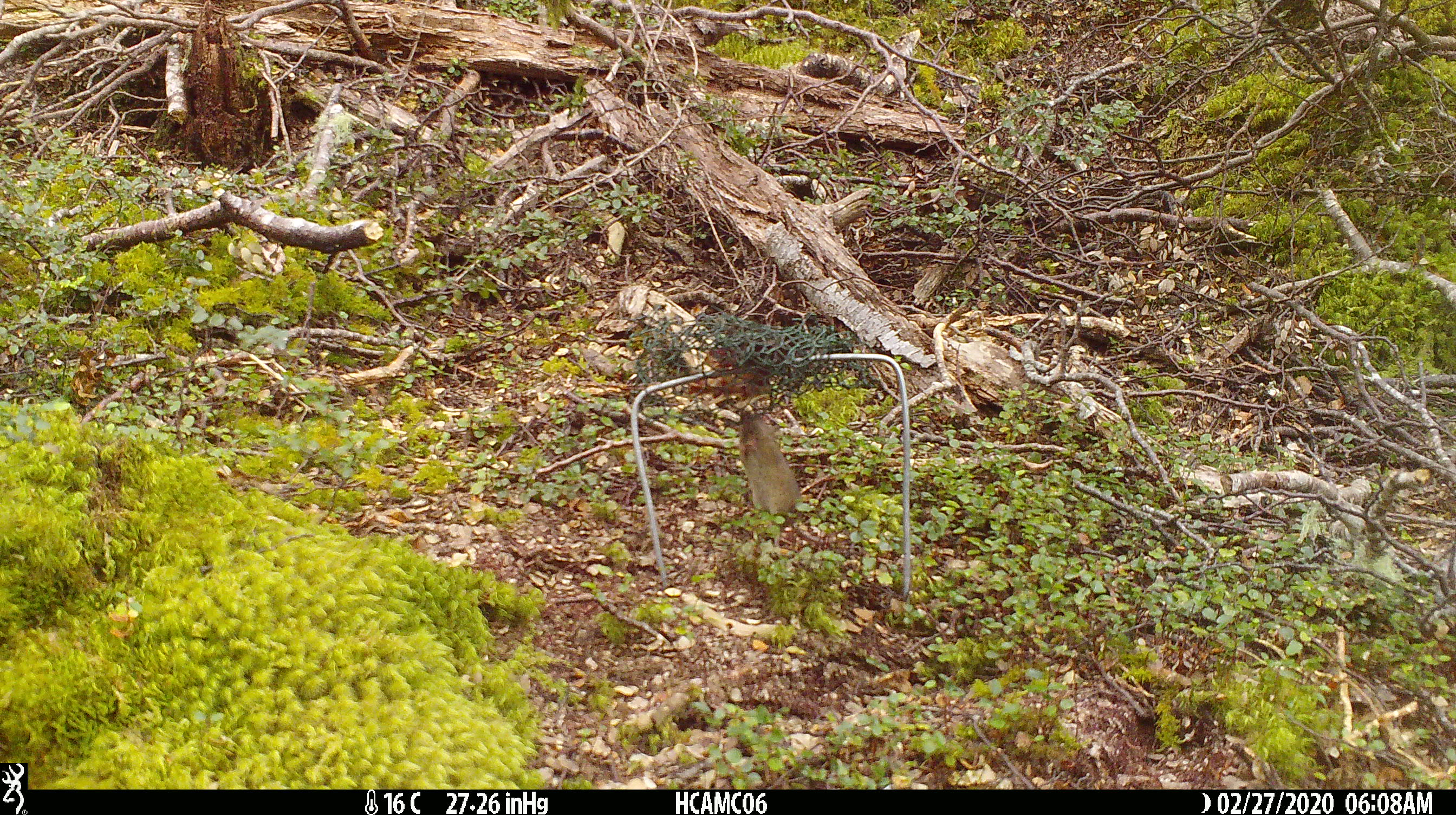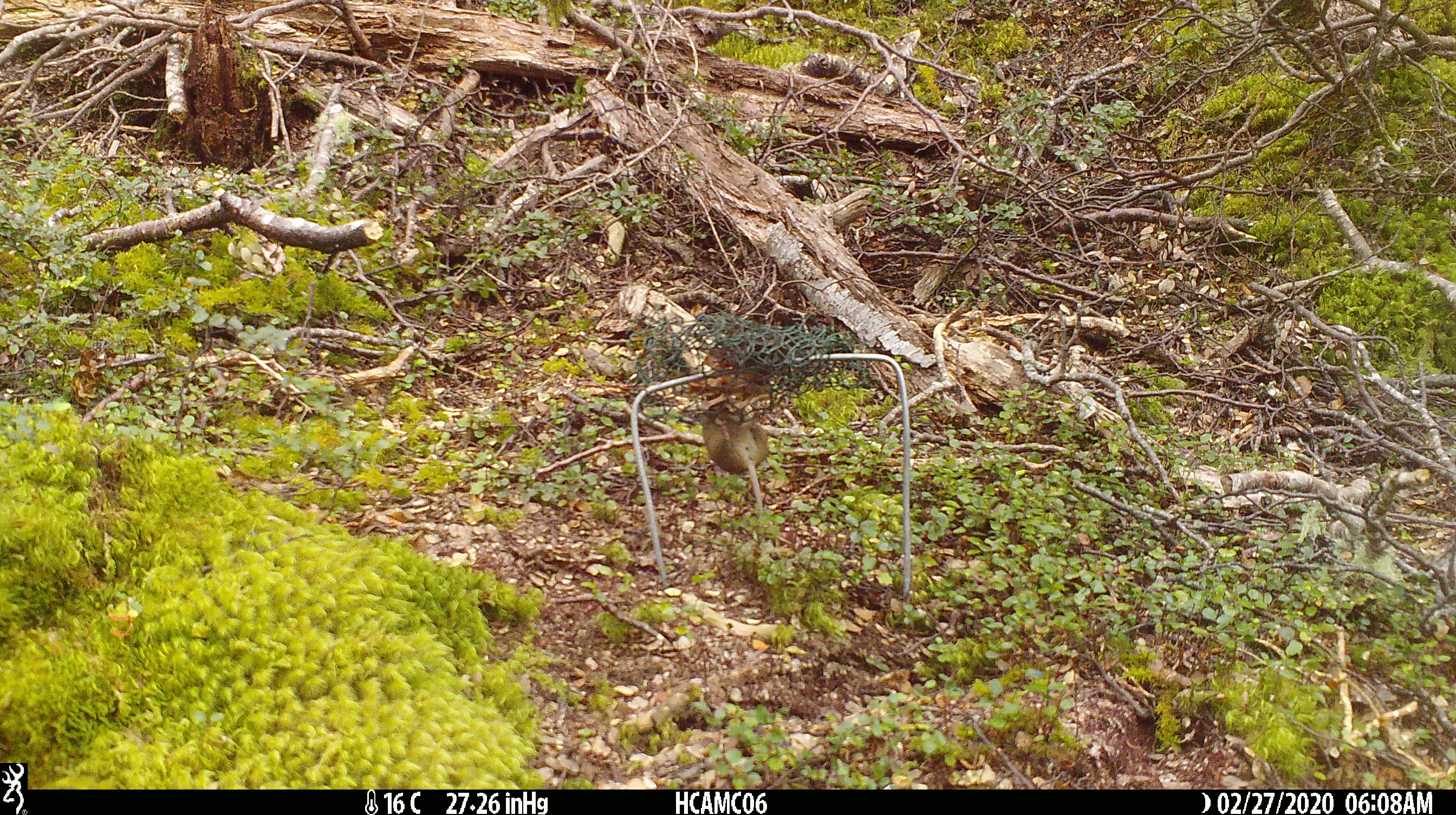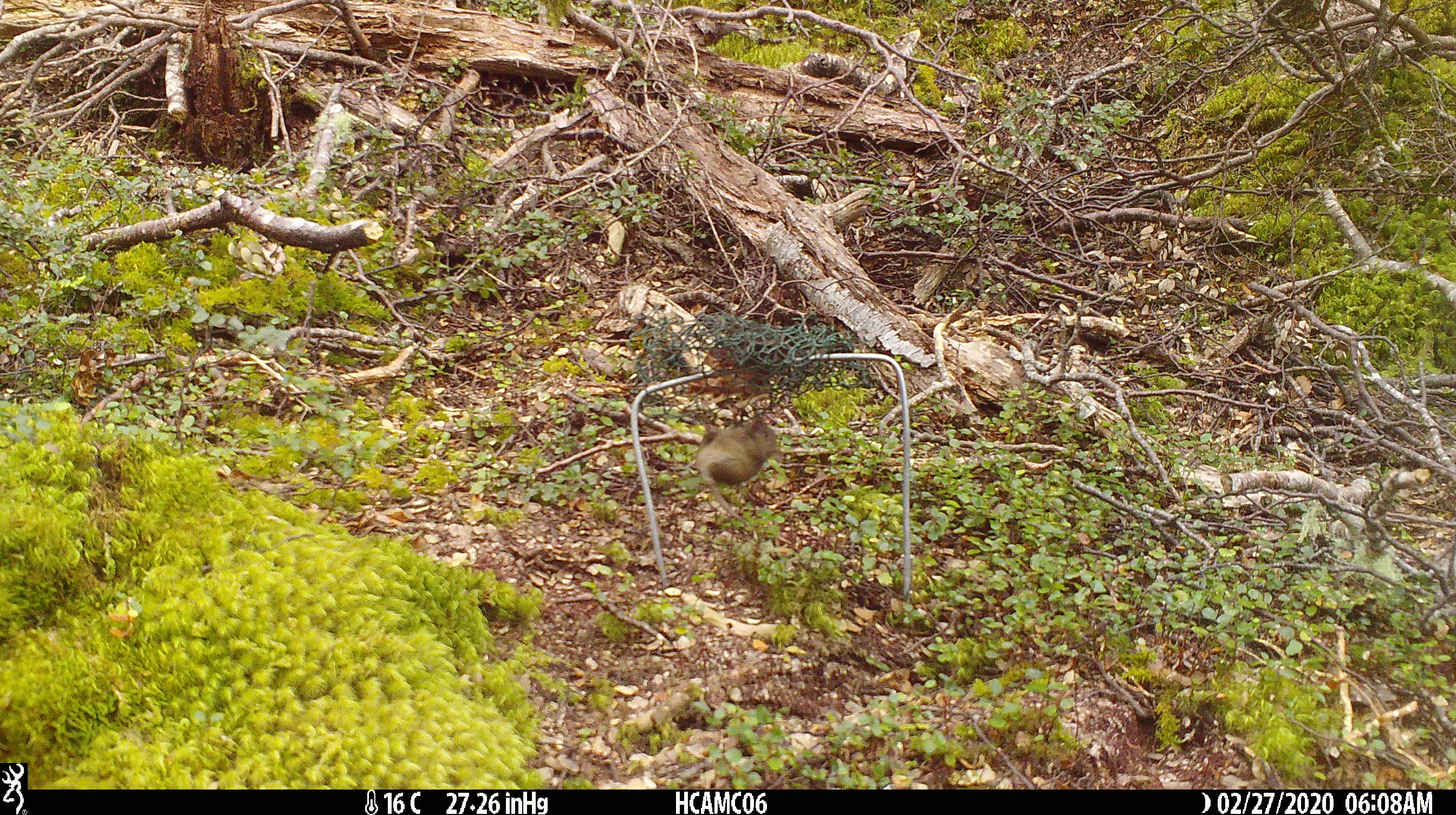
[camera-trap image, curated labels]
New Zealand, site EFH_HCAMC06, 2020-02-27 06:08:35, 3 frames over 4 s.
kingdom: Animalia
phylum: Chordata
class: Mammalia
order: Rodentia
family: Muridae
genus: Mus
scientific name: Mus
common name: mouse